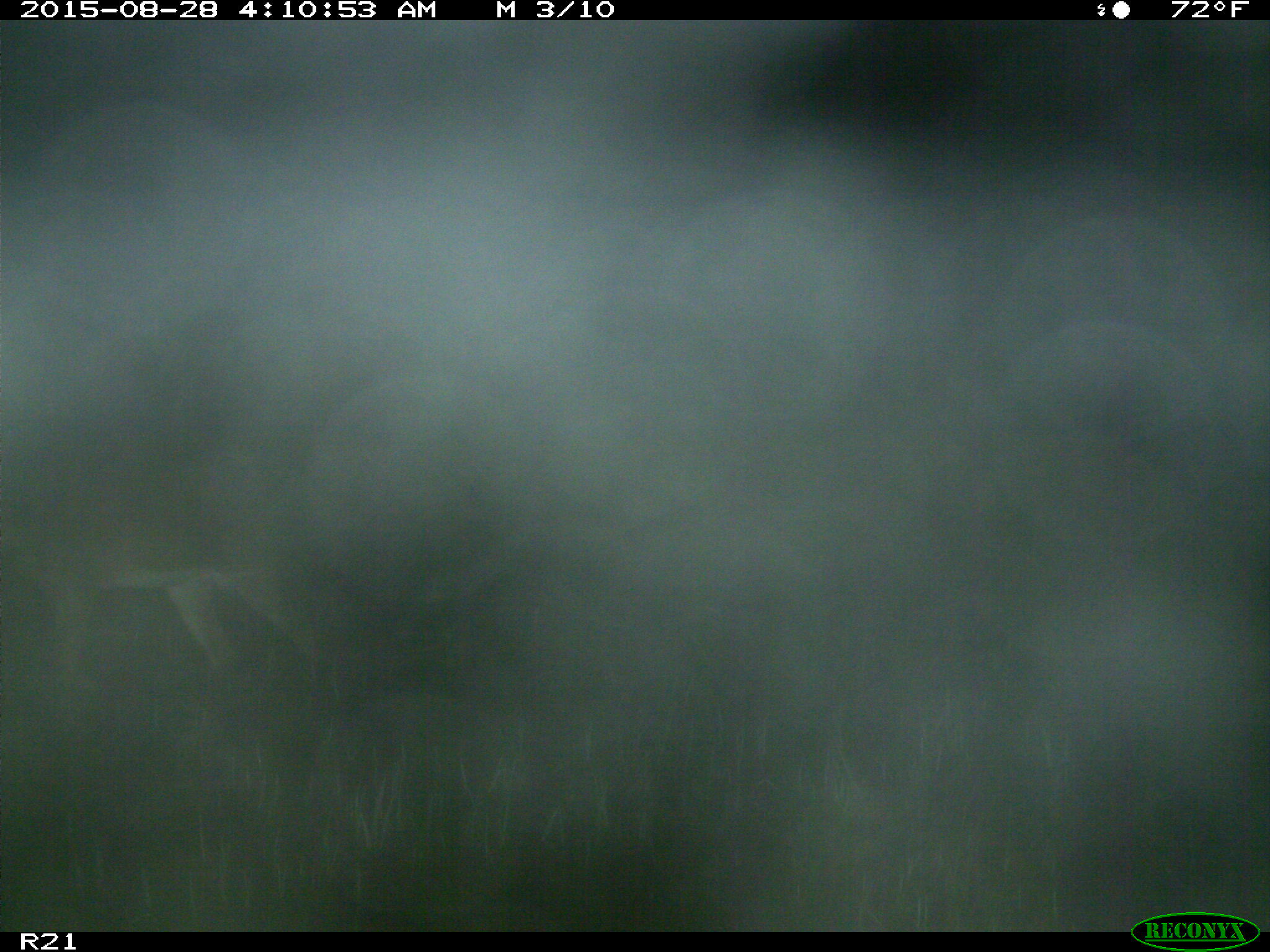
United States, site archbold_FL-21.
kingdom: Animalia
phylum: Chordata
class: Mammalia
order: Artiodactyla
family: Cervidae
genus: Odocoileus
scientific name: Odocoileus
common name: deer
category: unidentified deer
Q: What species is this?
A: Unidentified deer (deer) (Odocoileus).